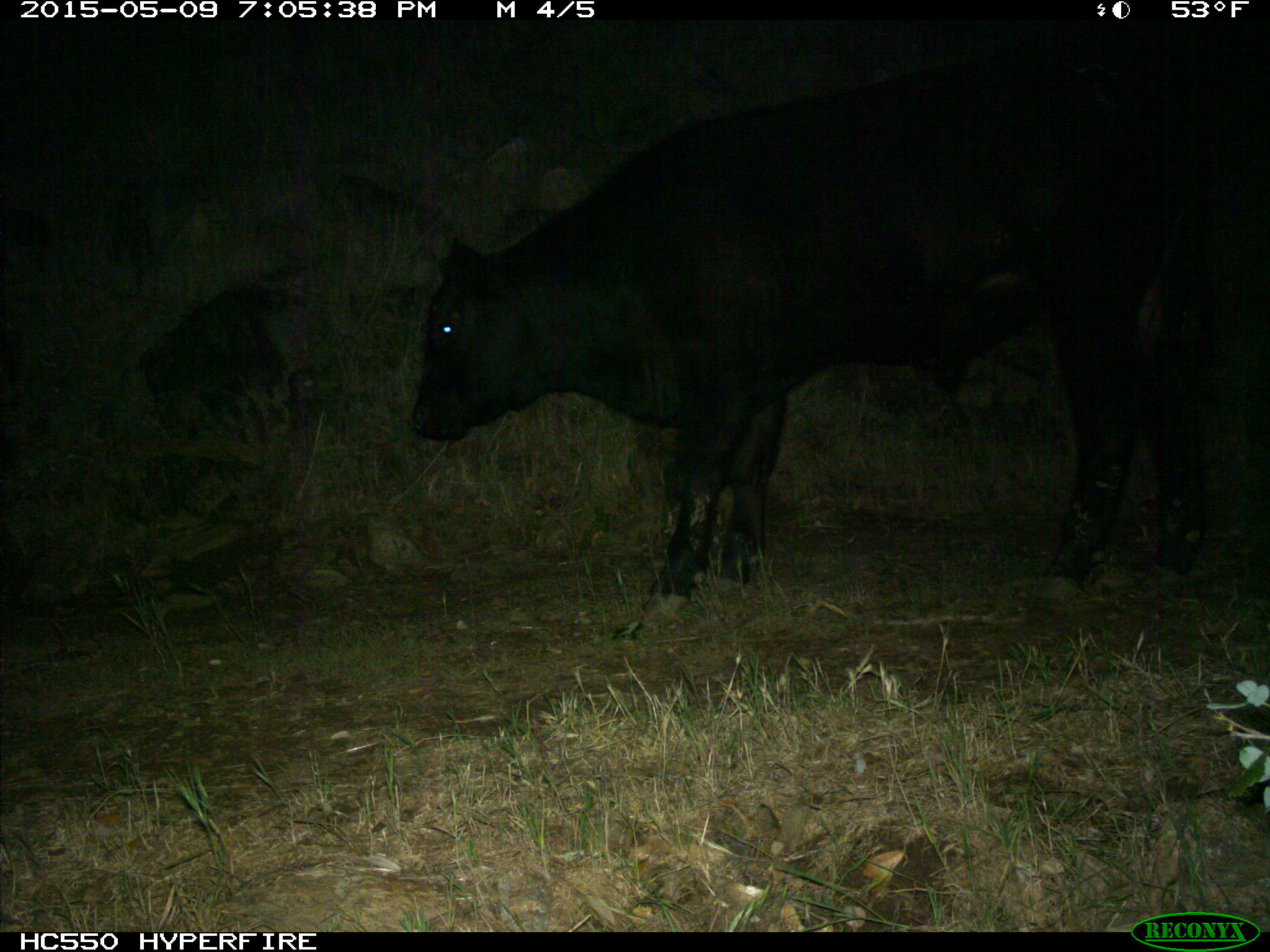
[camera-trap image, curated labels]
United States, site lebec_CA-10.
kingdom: Animalia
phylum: Chordata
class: Mammalia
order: Artiodactyla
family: Bovidae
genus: Bos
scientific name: Bos taurus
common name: domestic cow